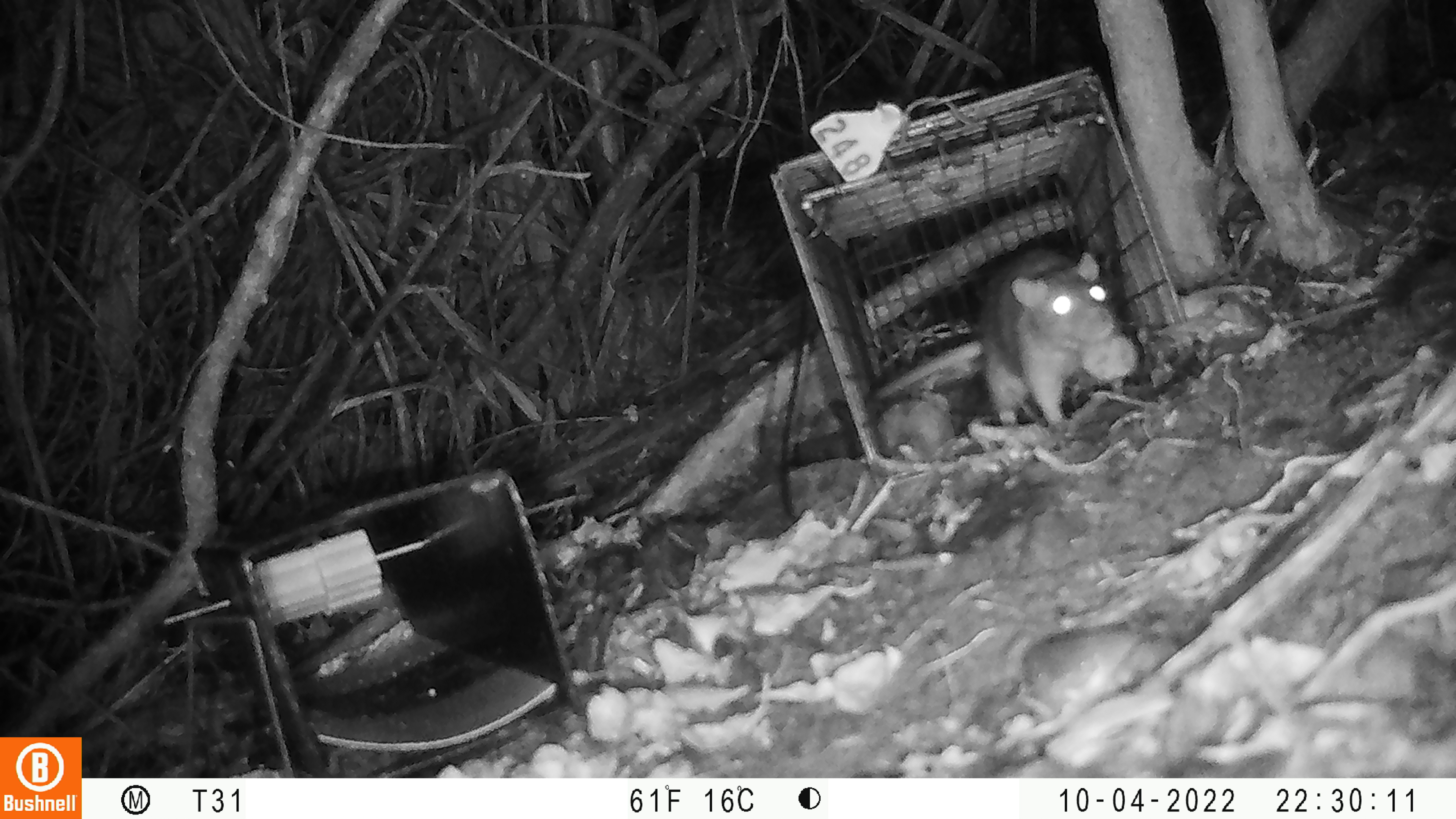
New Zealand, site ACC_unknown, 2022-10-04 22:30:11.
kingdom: Animalia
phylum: Chordata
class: Mammalia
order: Rodentia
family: Muridae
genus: Rattus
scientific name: Rattus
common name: rat